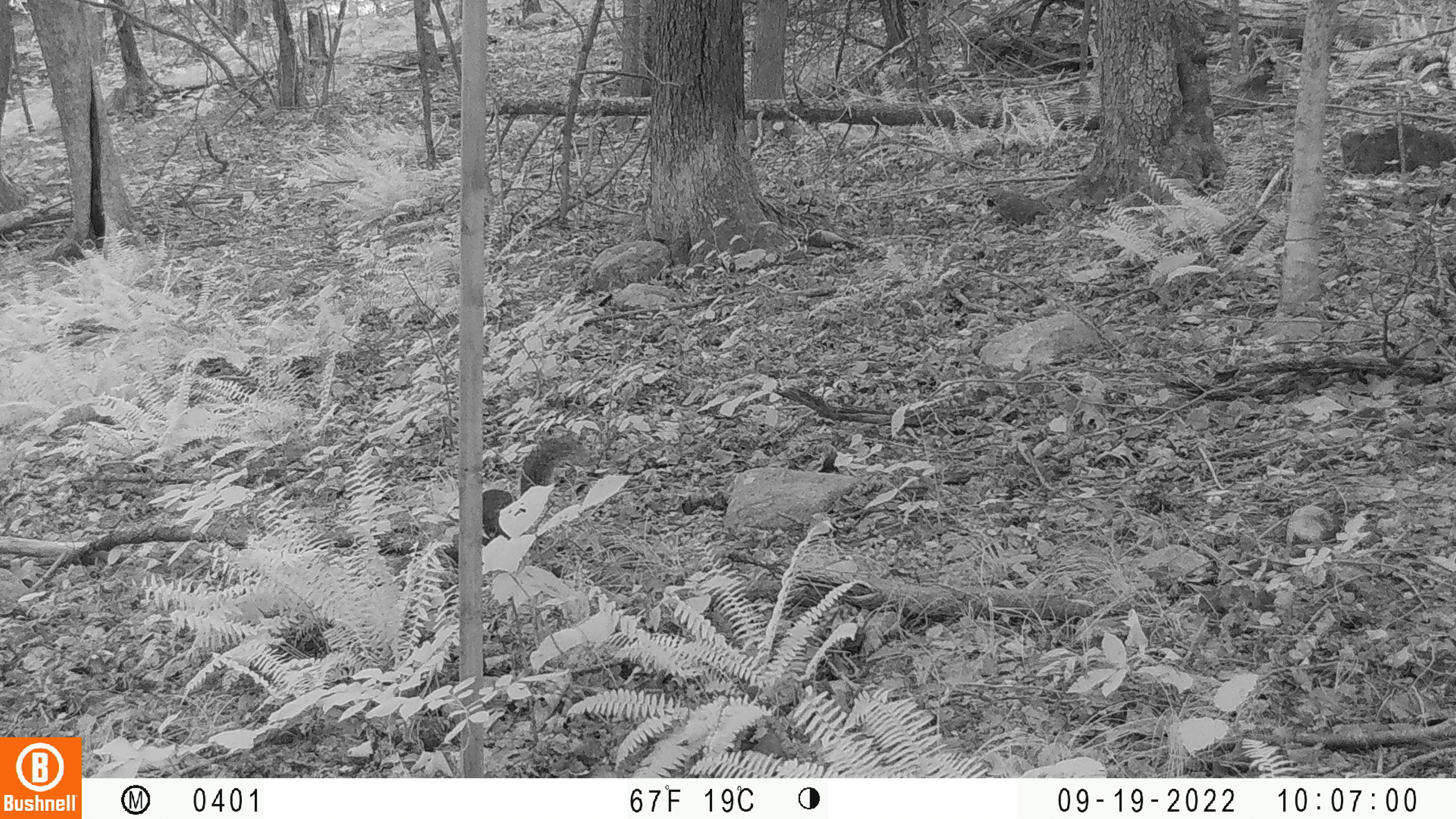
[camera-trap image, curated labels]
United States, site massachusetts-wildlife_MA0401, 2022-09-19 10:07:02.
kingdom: Animalia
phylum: Chordata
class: Mammalia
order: Rodentia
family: Sciuridae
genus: Sciurus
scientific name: Sciurus carolinensis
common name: gray squirrel